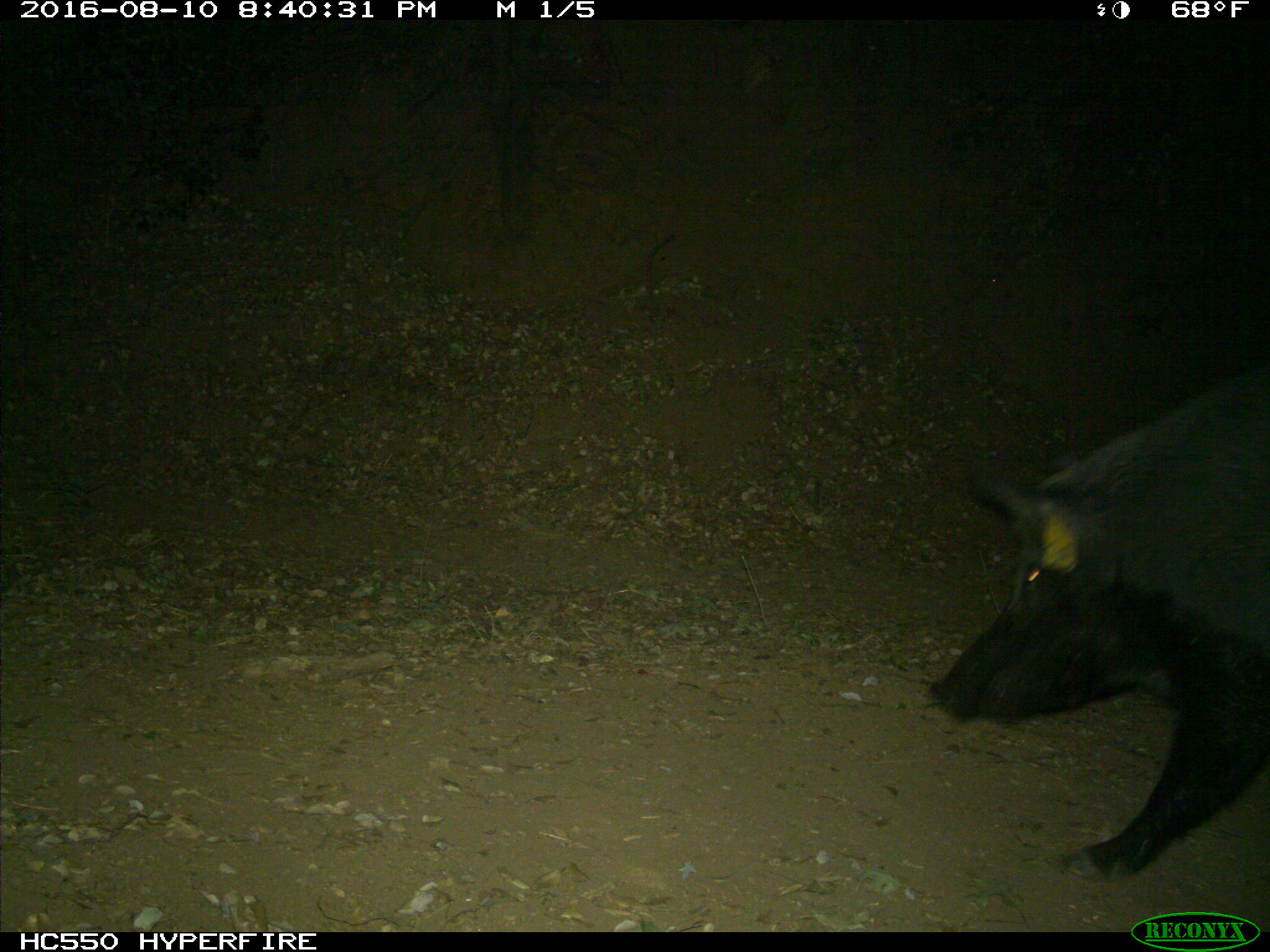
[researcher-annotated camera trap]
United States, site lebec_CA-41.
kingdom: Animalia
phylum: Chordata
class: Mammalia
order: Artiodactyla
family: Suidae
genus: Sus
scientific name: Sus scrofa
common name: wild boar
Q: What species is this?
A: Sus scrofa (wild boar).